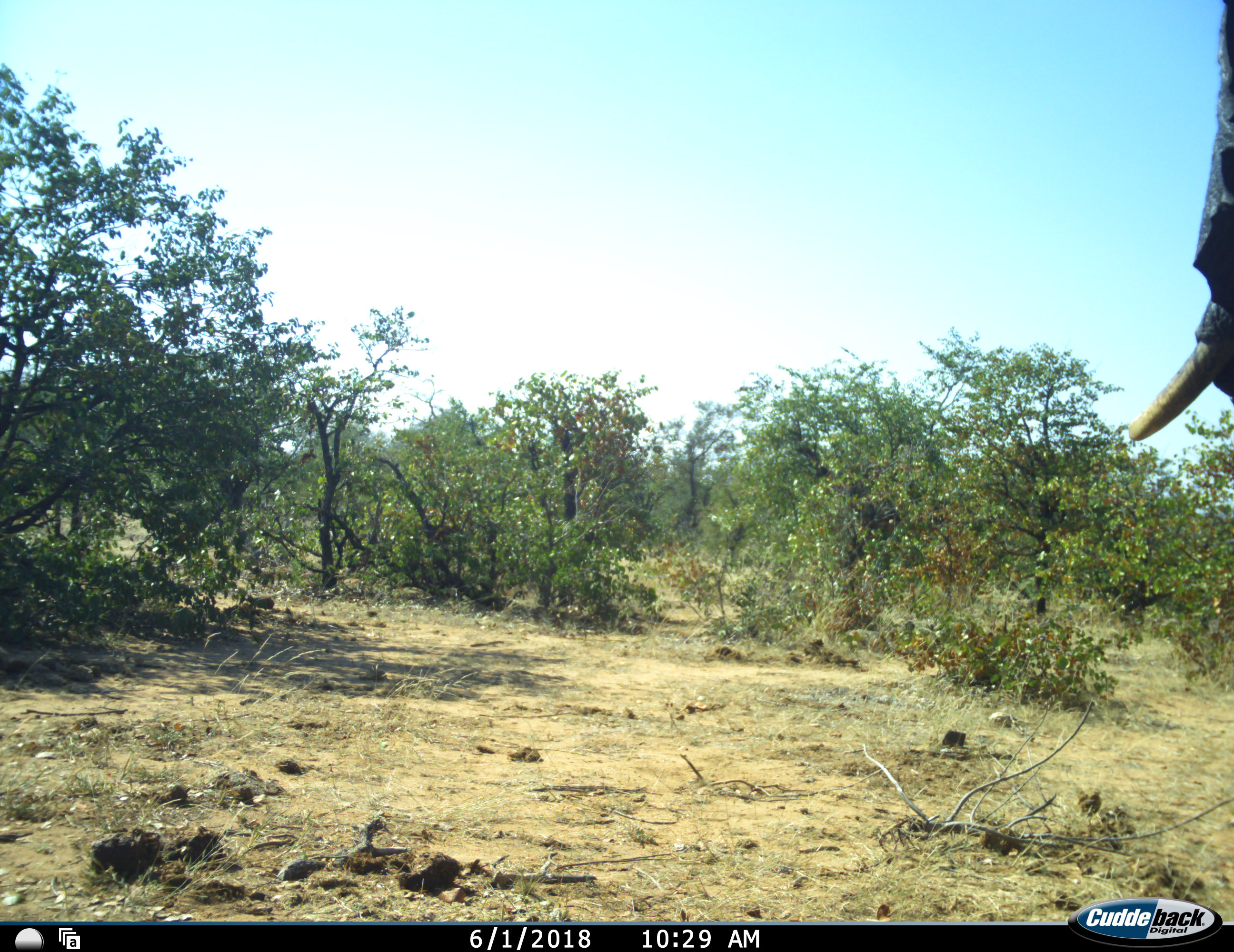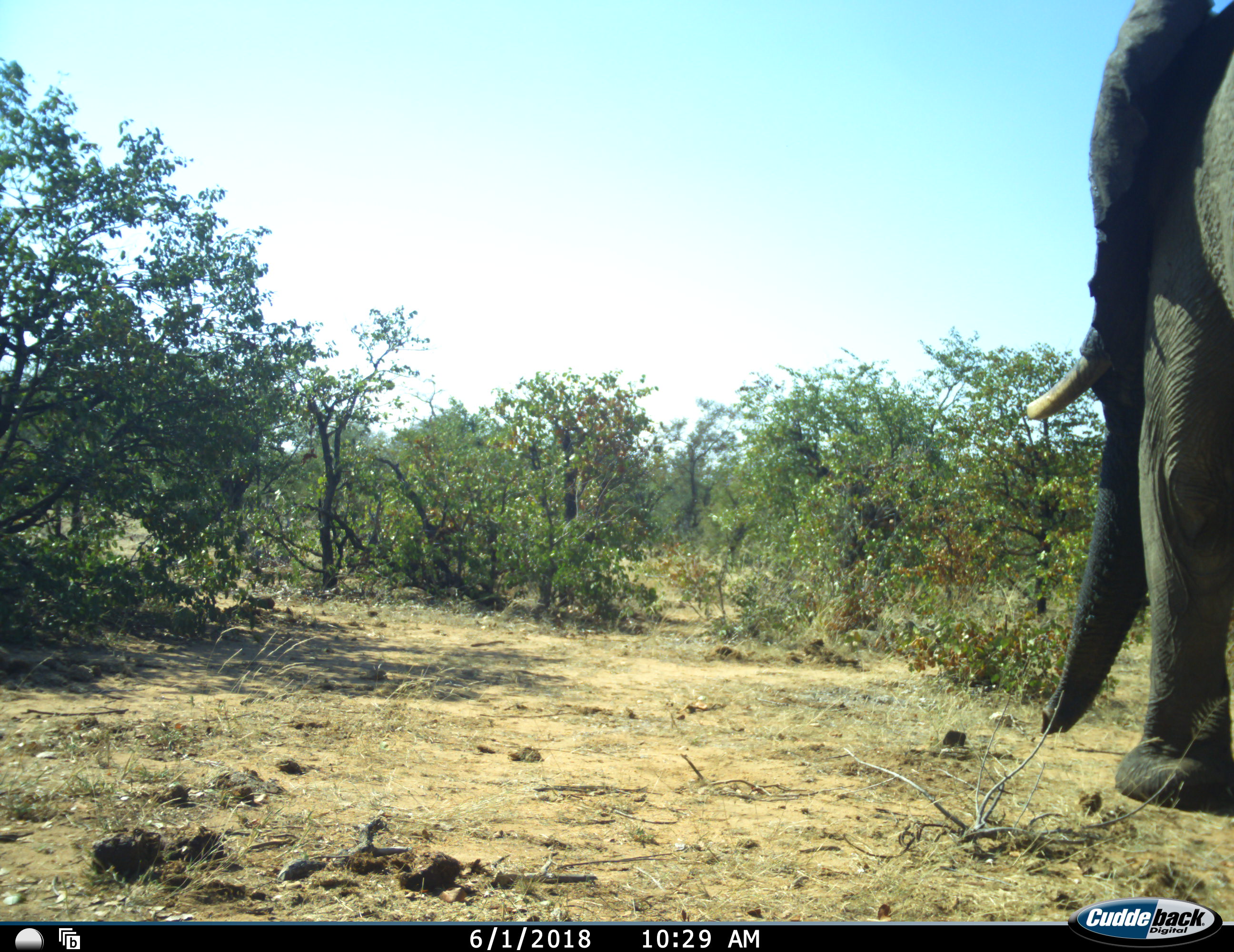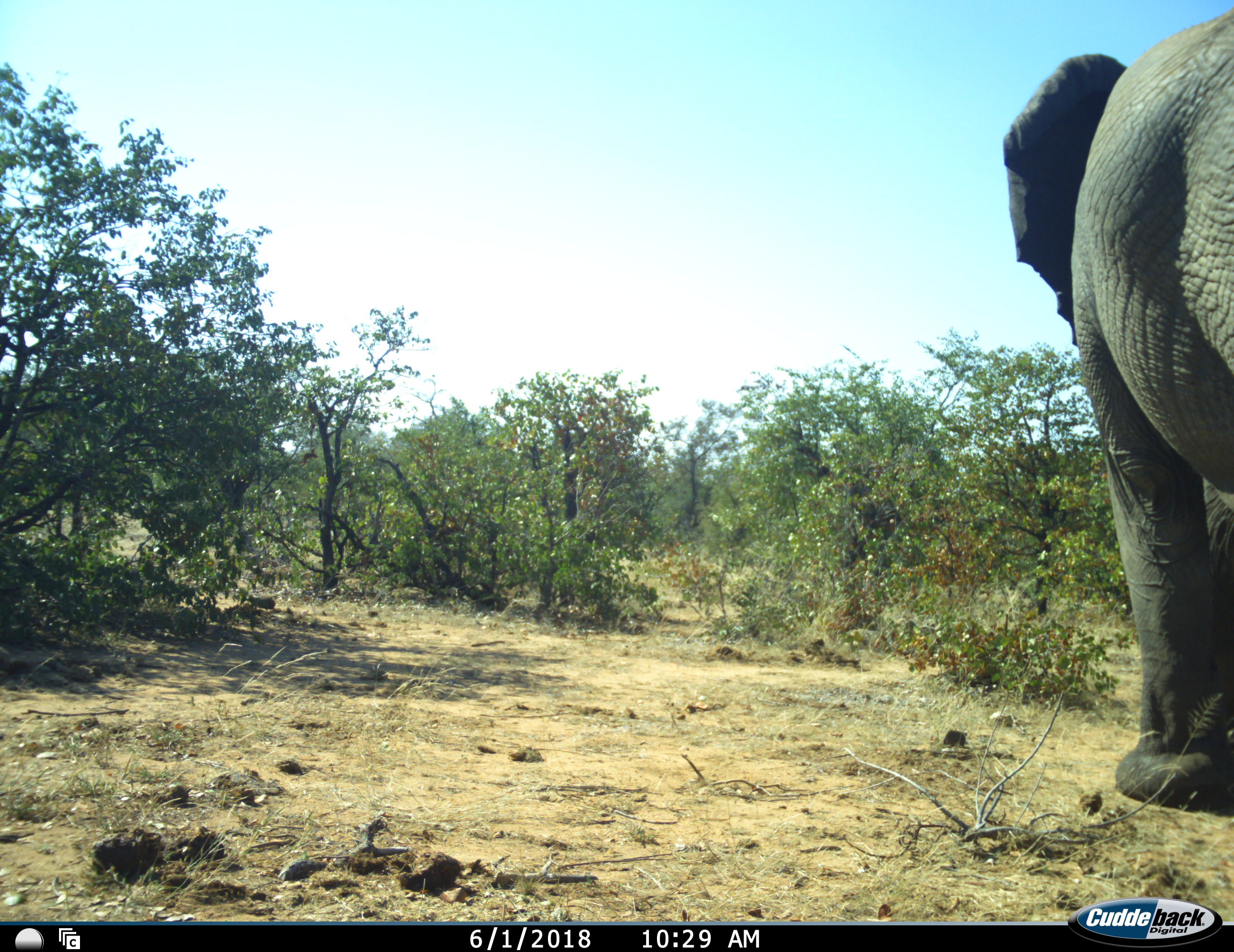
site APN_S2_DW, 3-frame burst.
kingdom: Animalia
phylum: Chordata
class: Mammalia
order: Proboscidea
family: Elephantidae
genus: Loxodonta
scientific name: Loxodonta africana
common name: african bush elephant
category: elephant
Elephant (african bush elephant) (Loxodonta africana), count 1. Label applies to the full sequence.